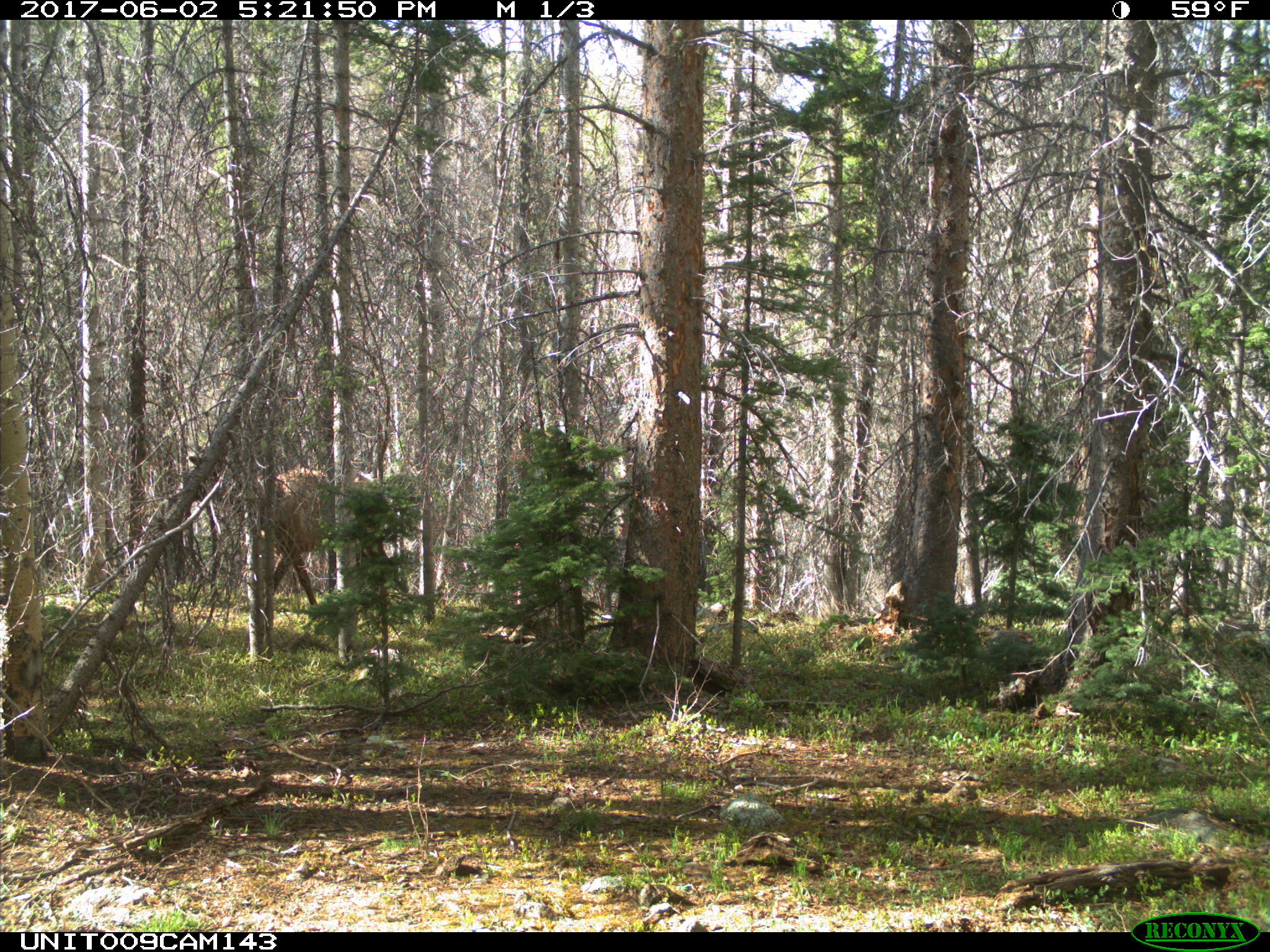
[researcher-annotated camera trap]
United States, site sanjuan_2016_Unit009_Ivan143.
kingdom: Animalia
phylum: Chordata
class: Mammalia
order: Artiodactyla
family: Cervidae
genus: Cervus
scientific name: Cervus elaphus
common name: red deer